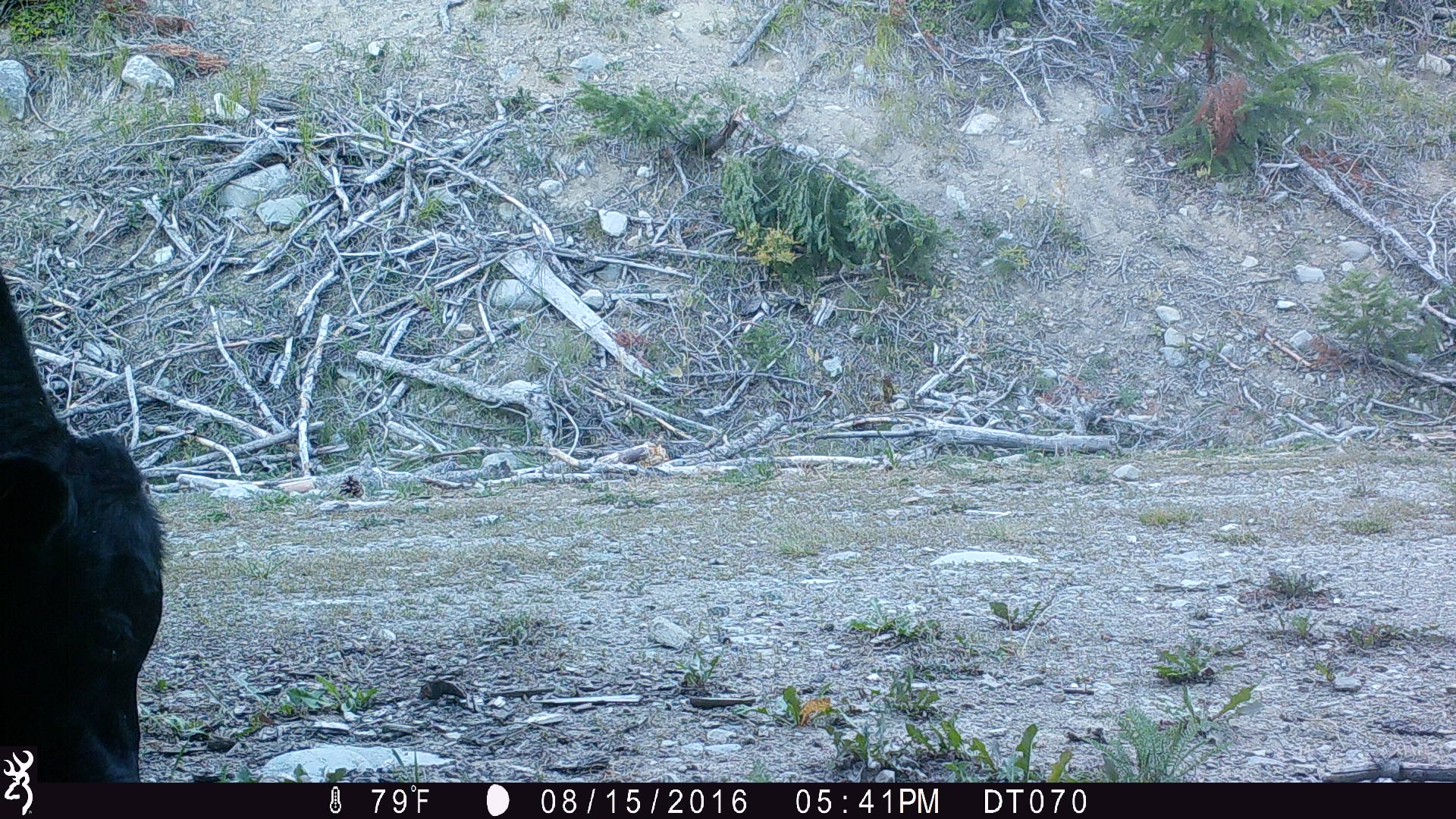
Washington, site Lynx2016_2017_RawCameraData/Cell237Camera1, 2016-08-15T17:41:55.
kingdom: Animalia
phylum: Chordata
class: Mammalia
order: Artiodactyla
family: Bovidae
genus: Bos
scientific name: Bos taurus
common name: domestic cattle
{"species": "domestic cattle (Bos taurus)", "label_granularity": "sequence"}